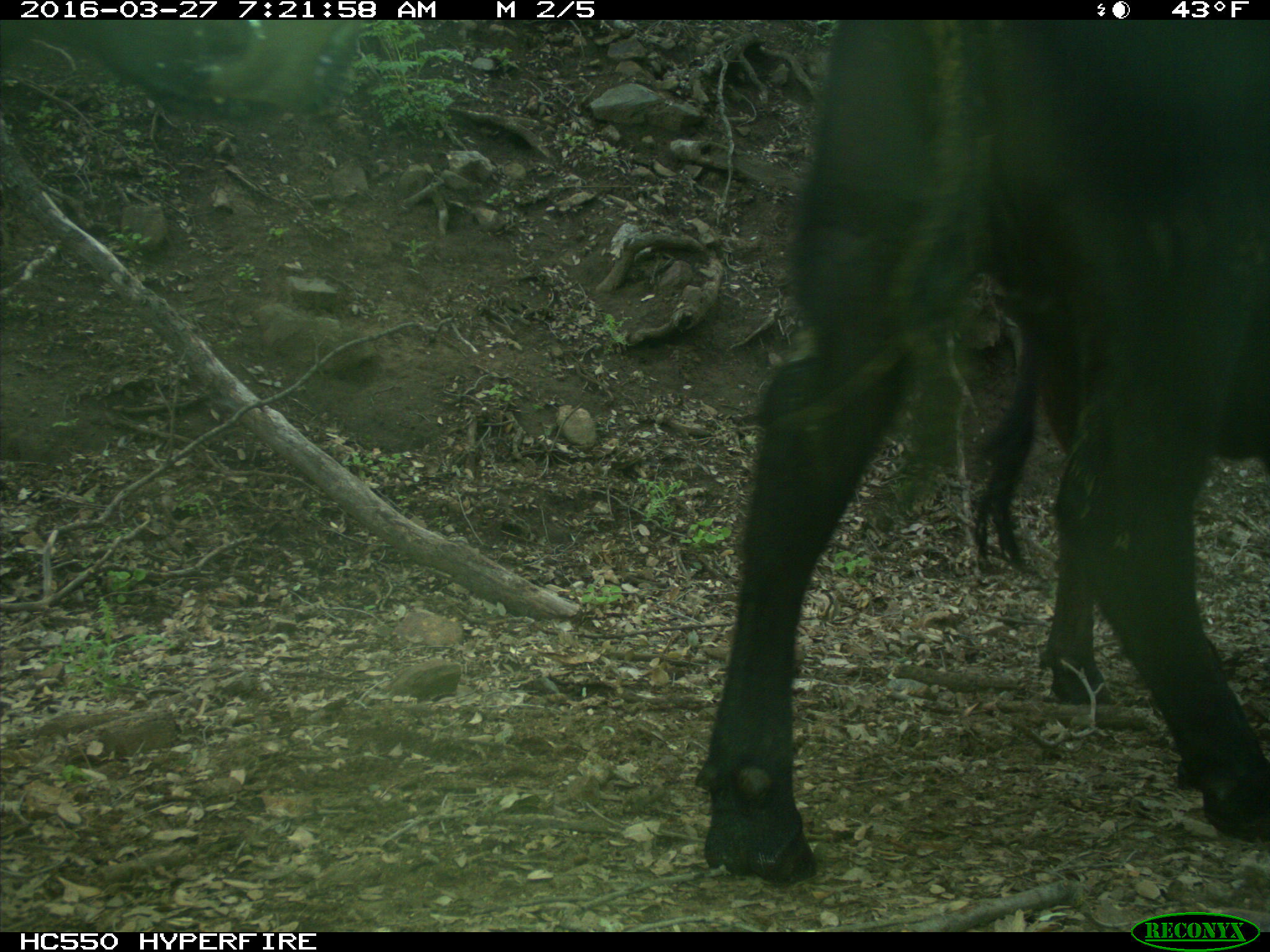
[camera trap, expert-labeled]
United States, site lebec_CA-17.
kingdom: Animalia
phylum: Chordata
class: Mammalia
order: Artiodactyla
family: Bovidae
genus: Bos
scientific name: Bos taurus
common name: domestic cow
Bos taurus (domestic cow).